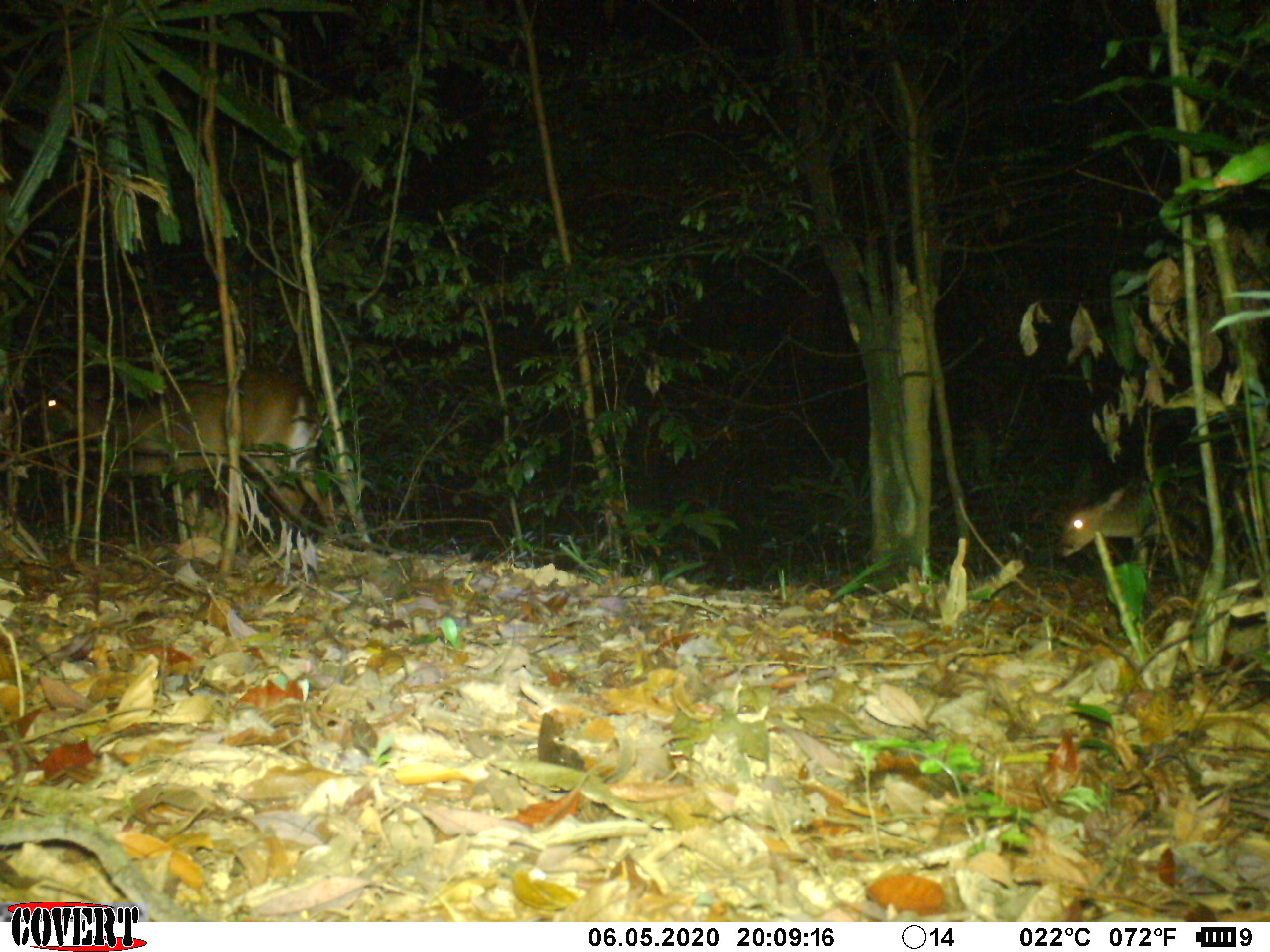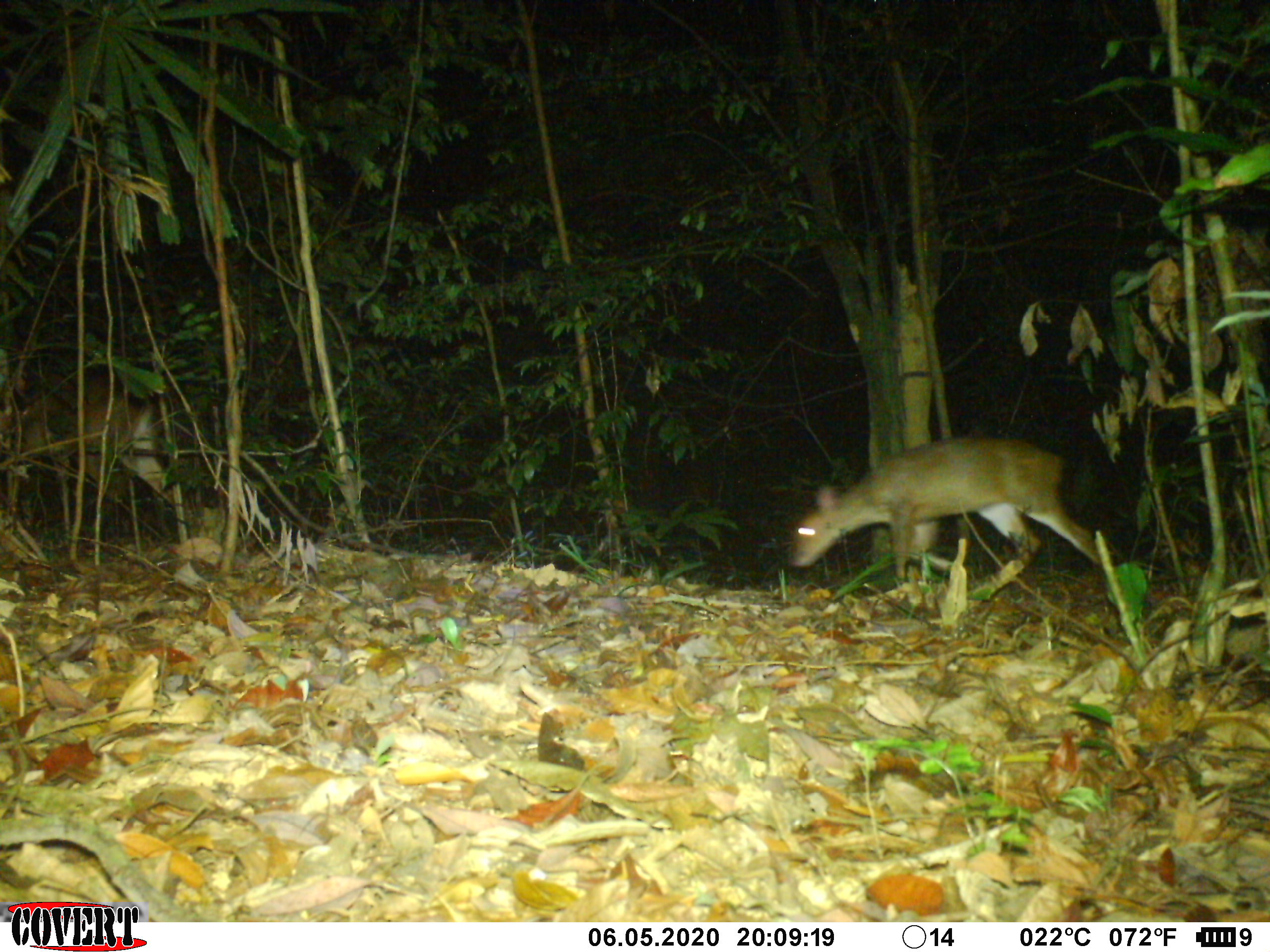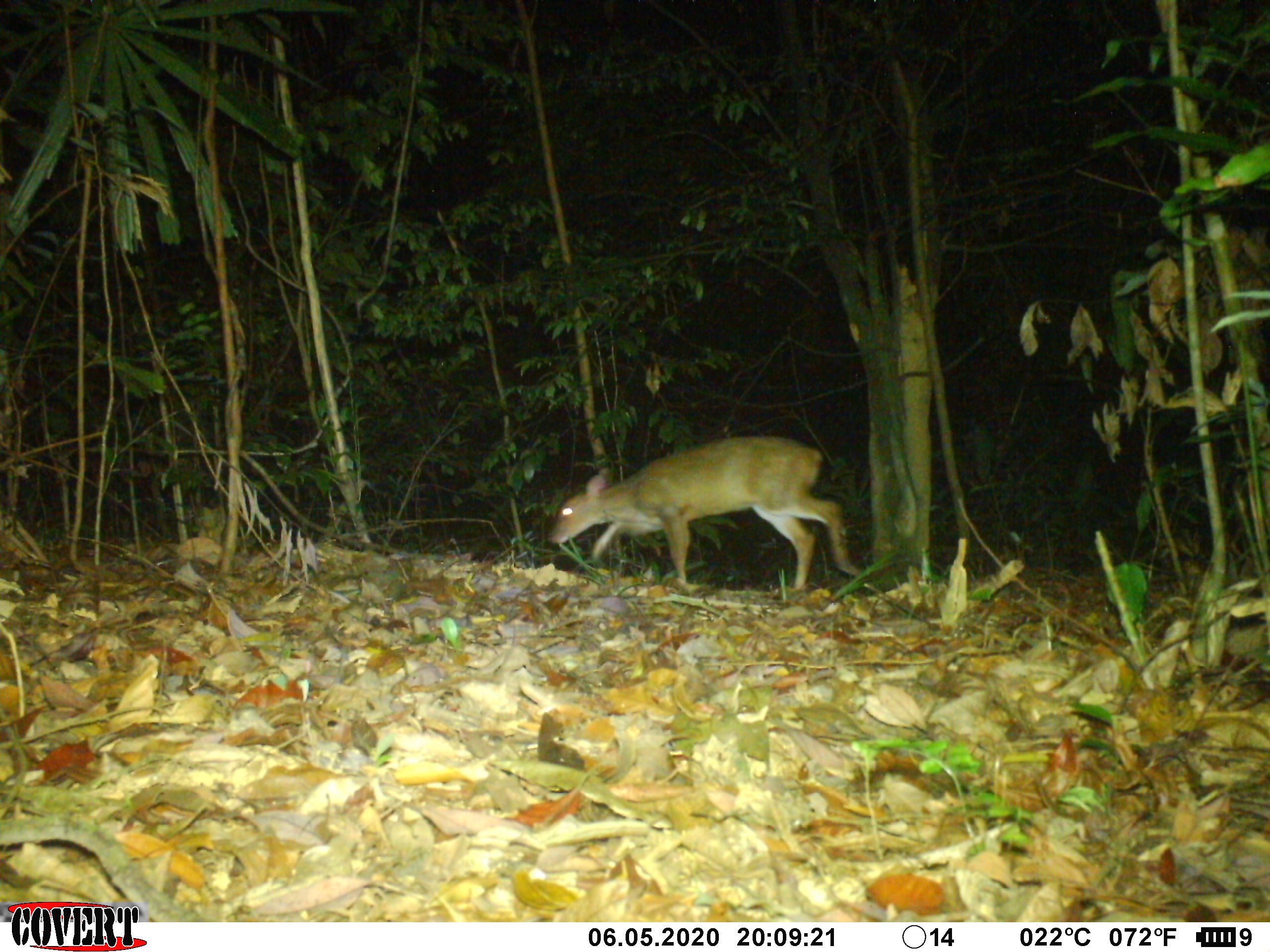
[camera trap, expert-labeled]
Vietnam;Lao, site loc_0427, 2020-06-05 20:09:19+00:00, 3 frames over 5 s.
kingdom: Animalia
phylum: Chordata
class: Mammalia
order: Artiodactyla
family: Cervidae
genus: Muntiacus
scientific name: Muntiacus vuquangensis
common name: large-antlered muntjac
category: large antlered muntjac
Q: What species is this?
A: Large antlered muntjac (large-antlered muntjac) (Muntiacus vuquangensis).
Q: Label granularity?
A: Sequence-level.